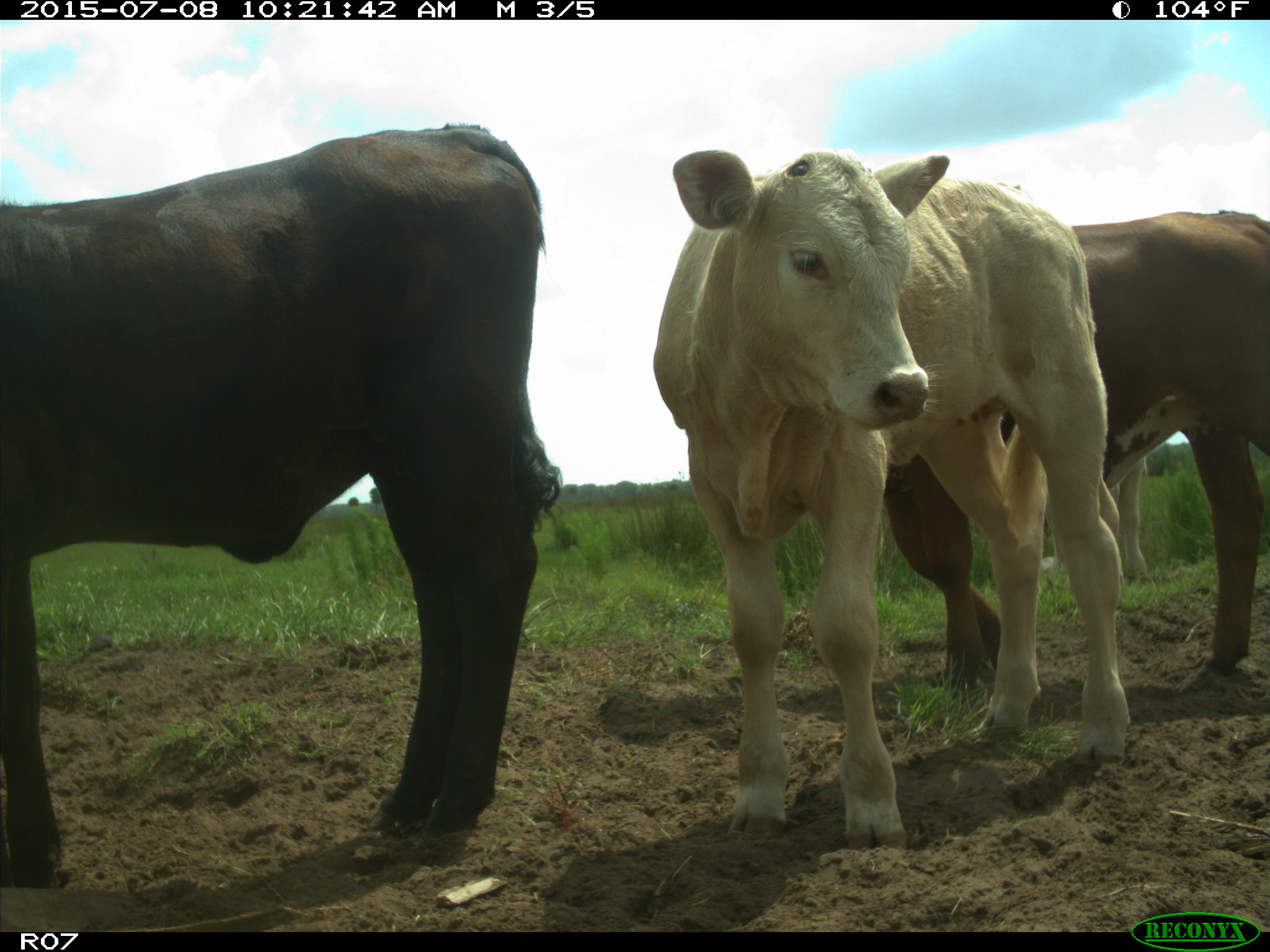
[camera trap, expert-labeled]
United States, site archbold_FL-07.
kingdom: Animalia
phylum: Chordata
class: Mammalia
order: Artiodactyla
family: Bovidae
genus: Bos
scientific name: Bos taurus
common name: domestic cow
Bos taurus (domestic cow).